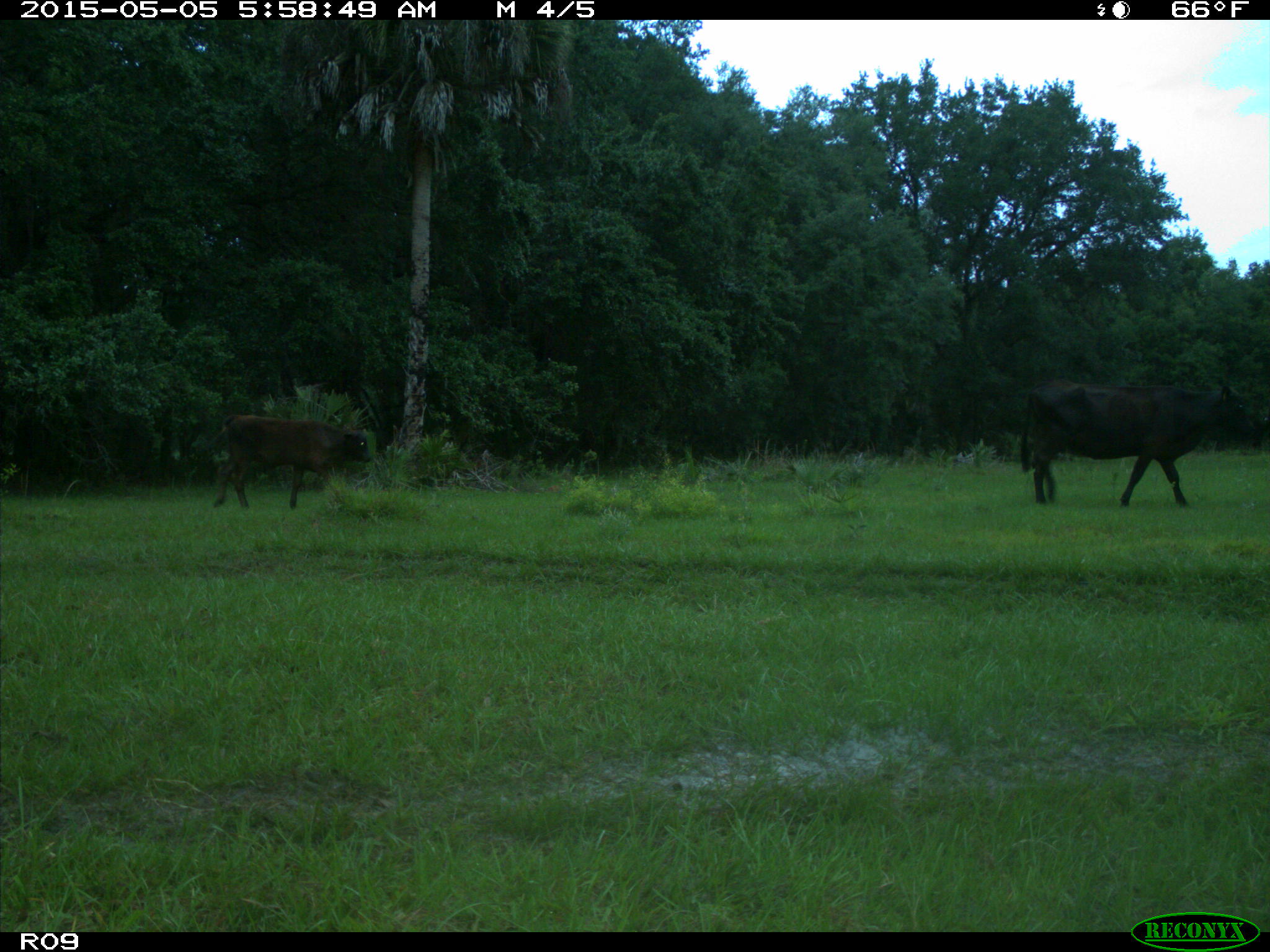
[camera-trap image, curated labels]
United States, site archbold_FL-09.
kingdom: Animalia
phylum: Chordata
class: Mammalia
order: Artiodactyla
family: Bovidae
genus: Bos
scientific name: Bos taurus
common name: domestic cow